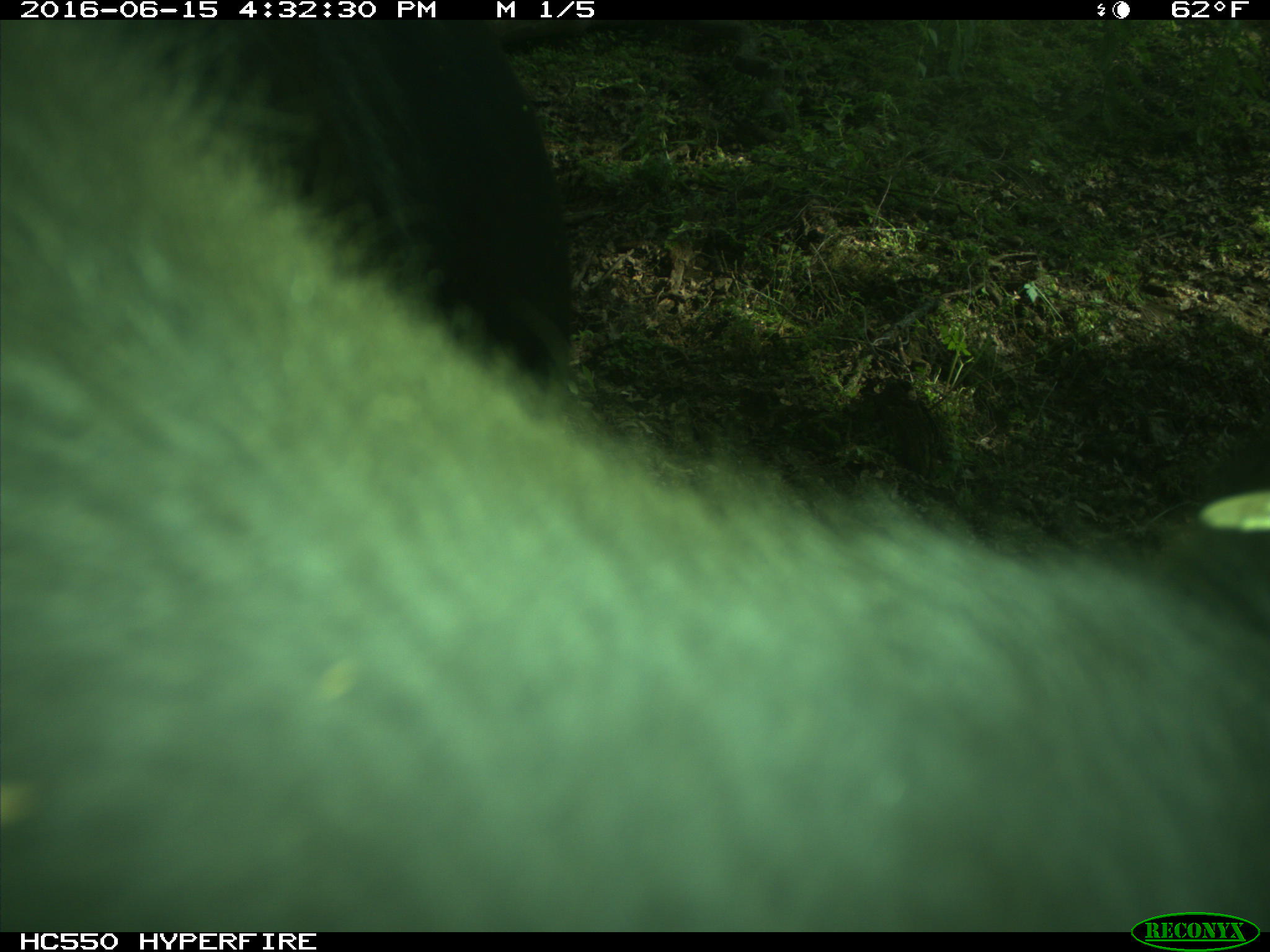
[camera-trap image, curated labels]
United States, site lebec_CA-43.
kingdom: Animalia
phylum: Chordata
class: Mammalia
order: Artiodactyla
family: Bovidae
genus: Bos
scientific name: Bos taurus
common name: domestic cow